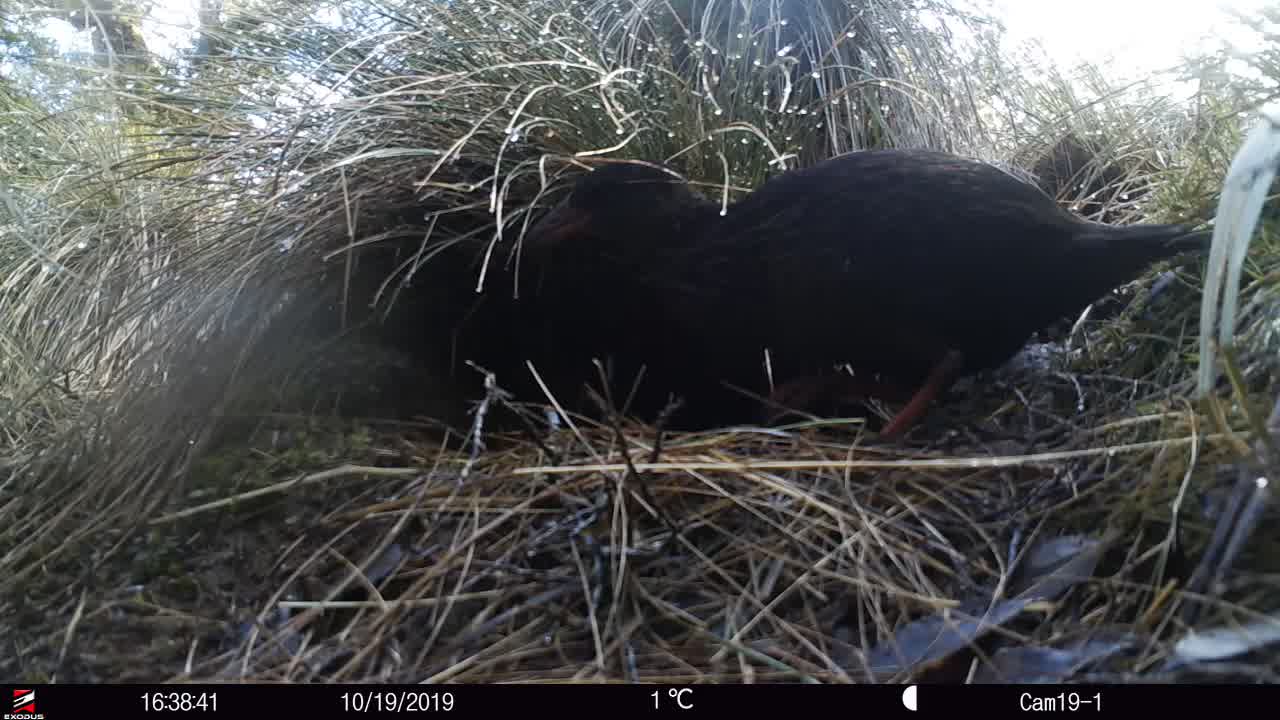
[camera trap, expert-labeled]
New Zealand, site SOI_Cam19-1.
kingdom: Animalia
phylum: Chordata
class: Aves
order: Gruiformes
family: Rallidae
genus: Gallirallus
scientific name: Gallirallus australis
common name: weka